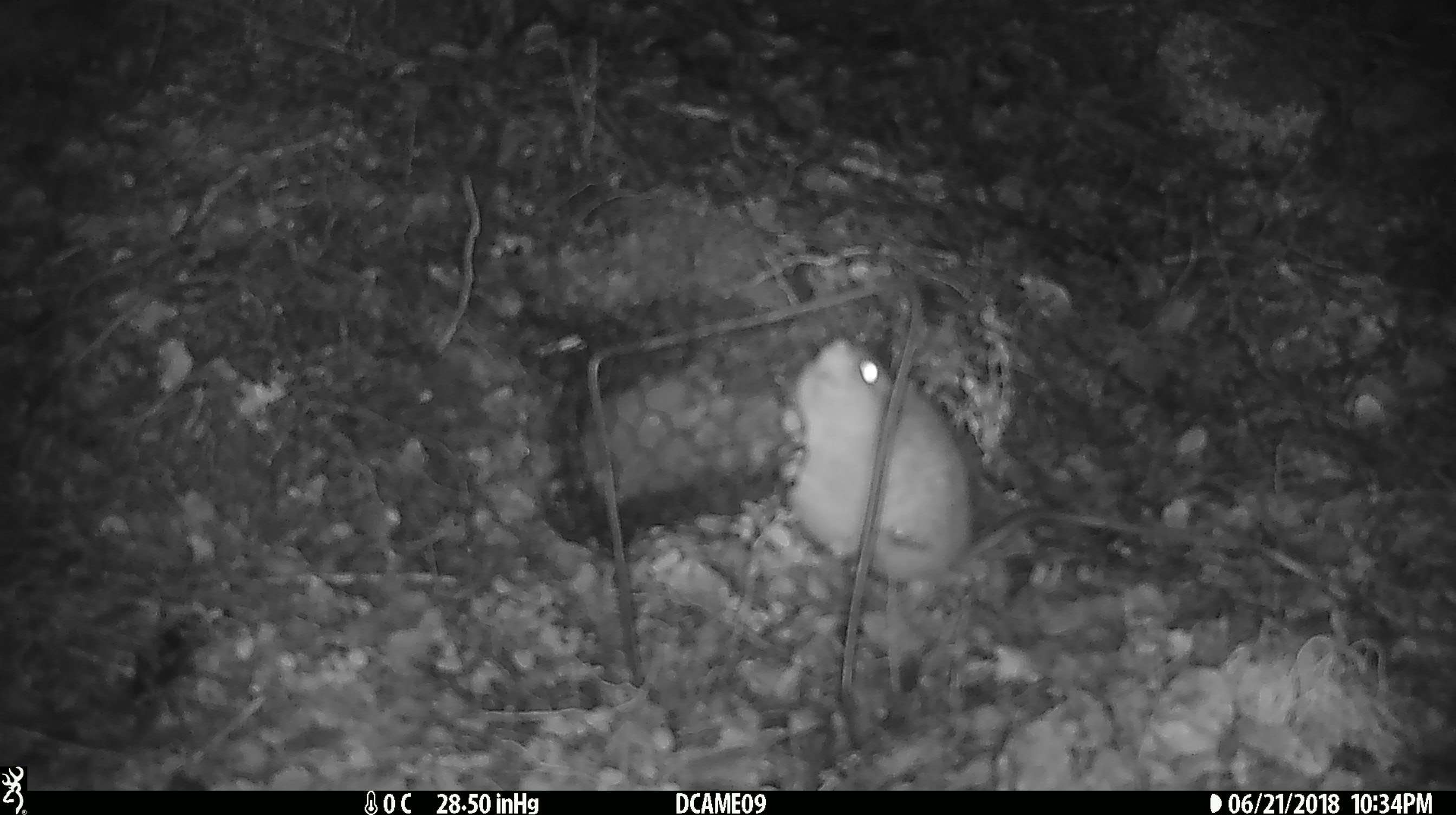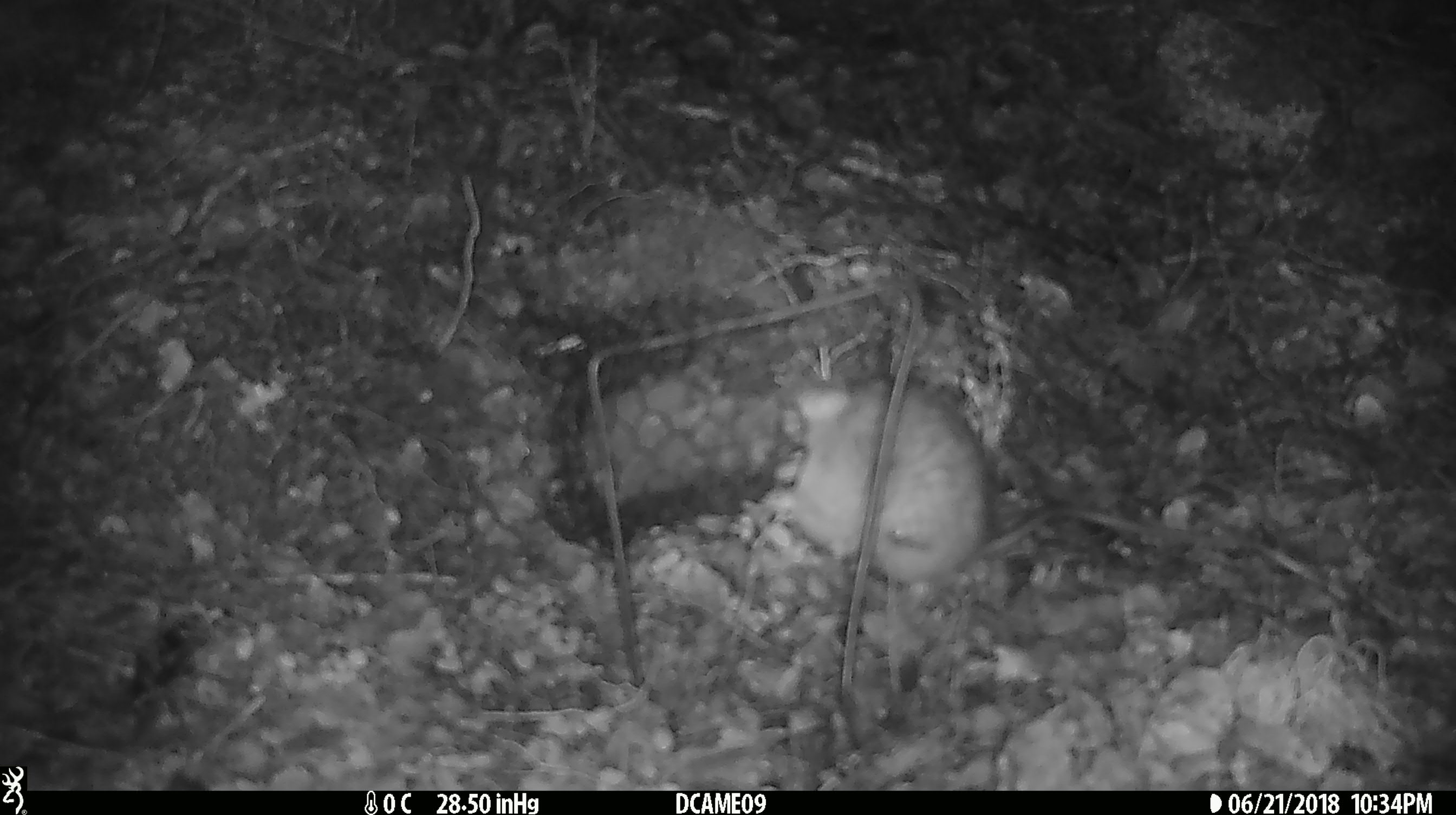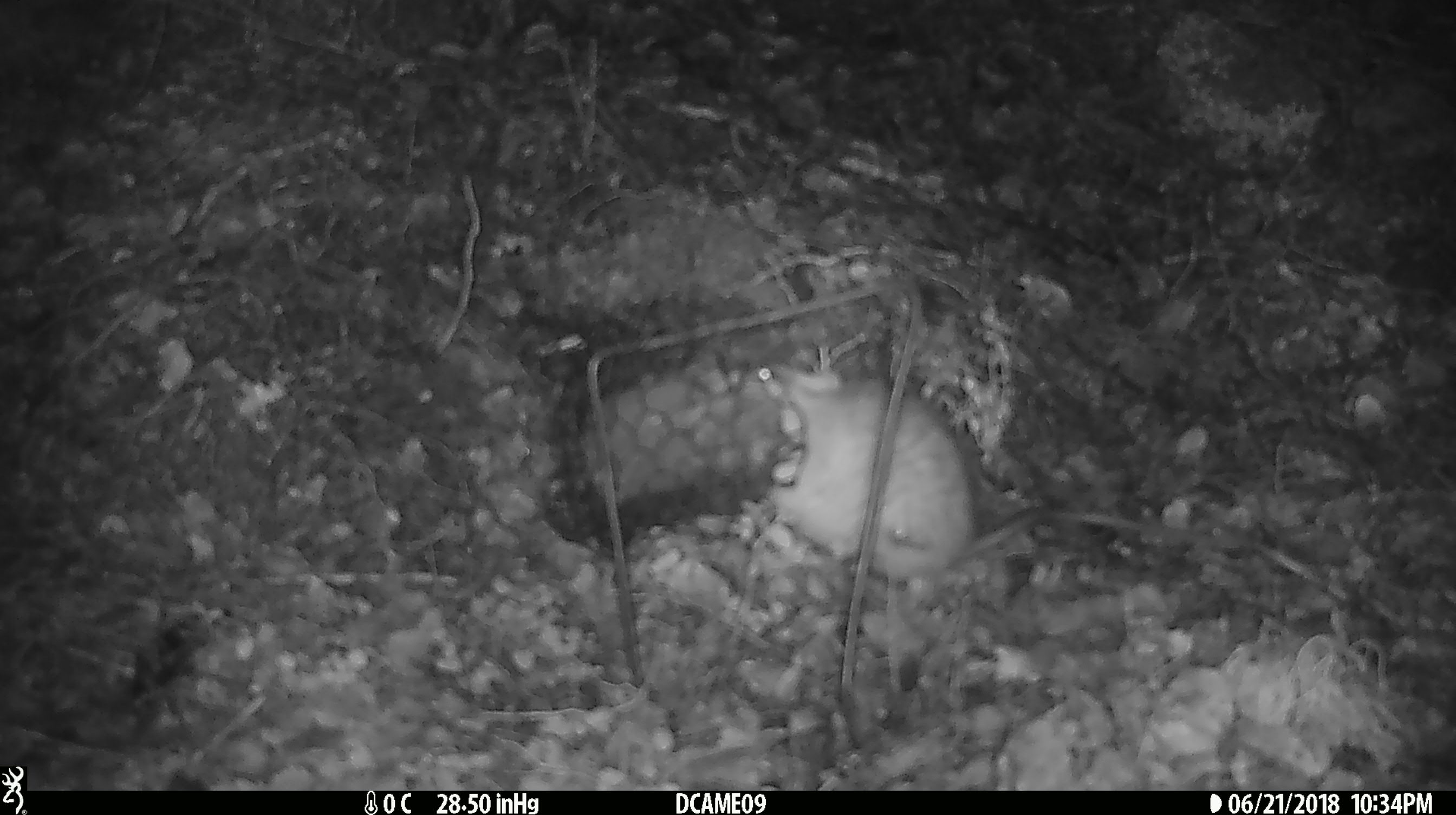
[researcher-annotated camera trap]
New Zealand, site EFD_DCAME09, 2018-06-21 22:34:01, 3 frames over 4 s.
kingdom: Animalia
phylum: Chordata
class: Mammalia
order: Rodentia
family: Muridae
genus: Rattus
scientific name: Rattus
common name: rat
Rat (Rattus).